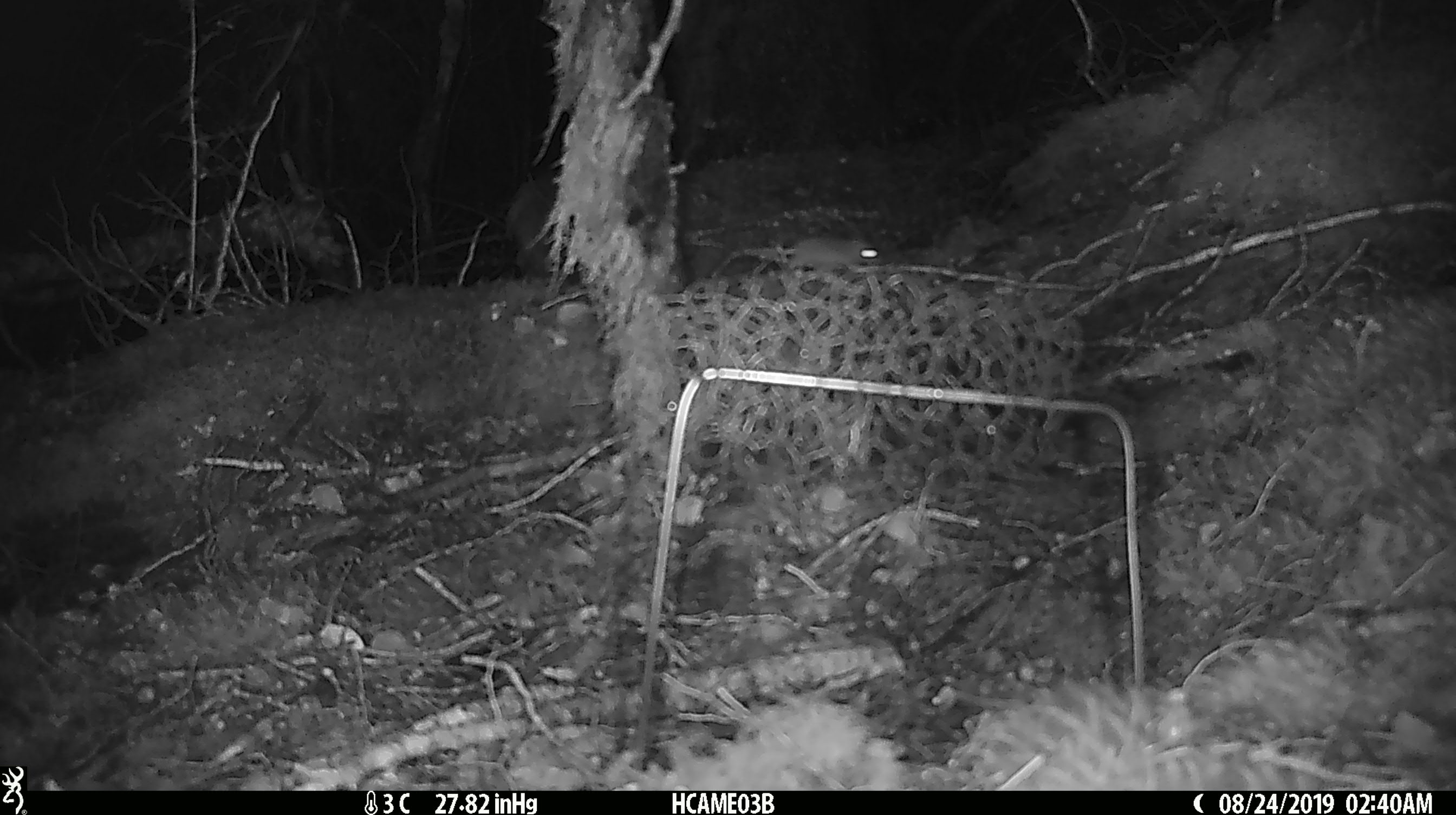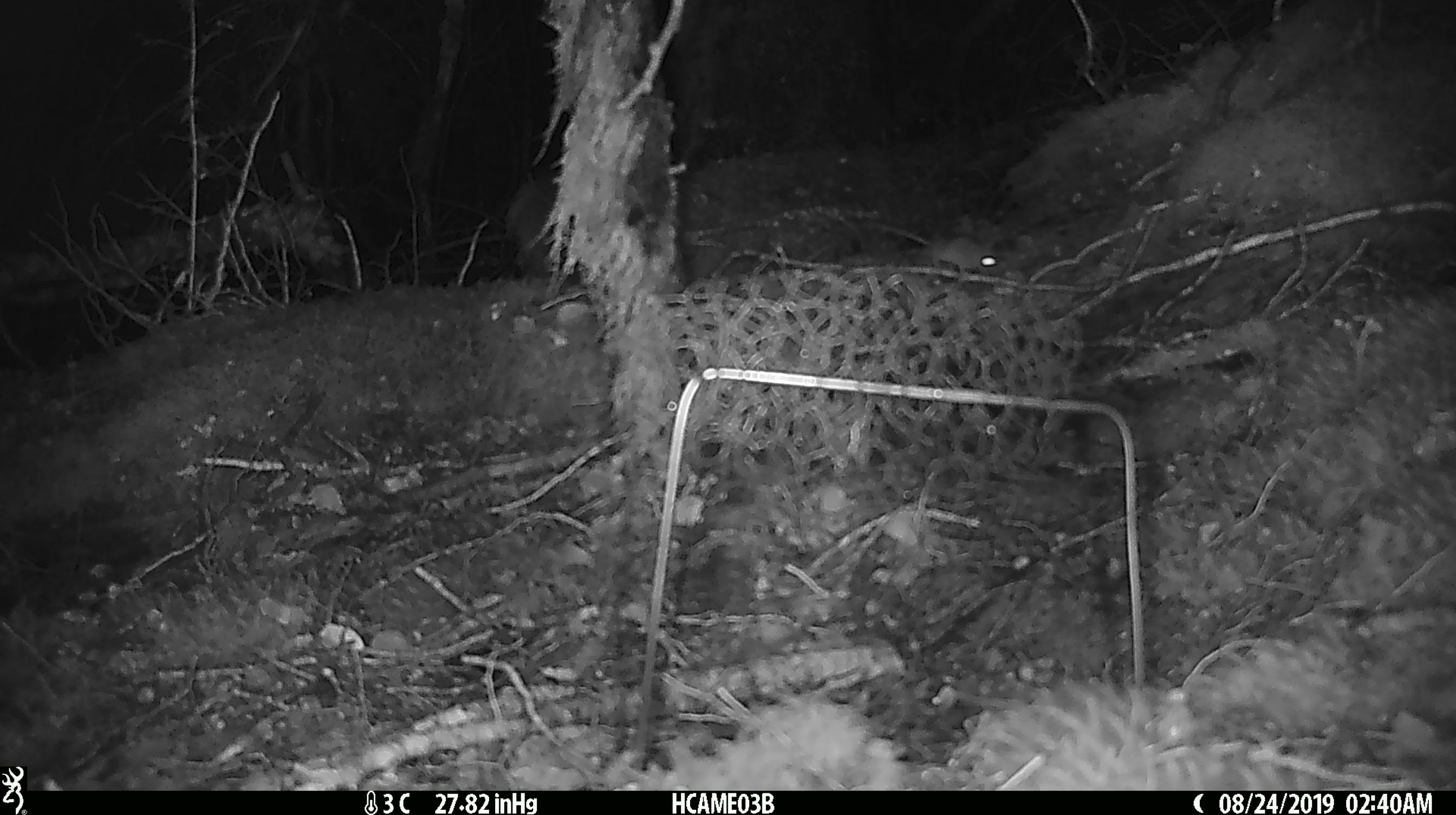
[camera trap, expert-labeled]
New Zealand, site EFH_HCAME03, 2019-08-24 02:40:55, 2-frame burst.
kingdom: Animalia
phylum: Chordata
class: Mammalia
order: Rodentia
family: Muridae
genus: Mus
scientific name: Mus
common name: mouse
Mouse (Mus).